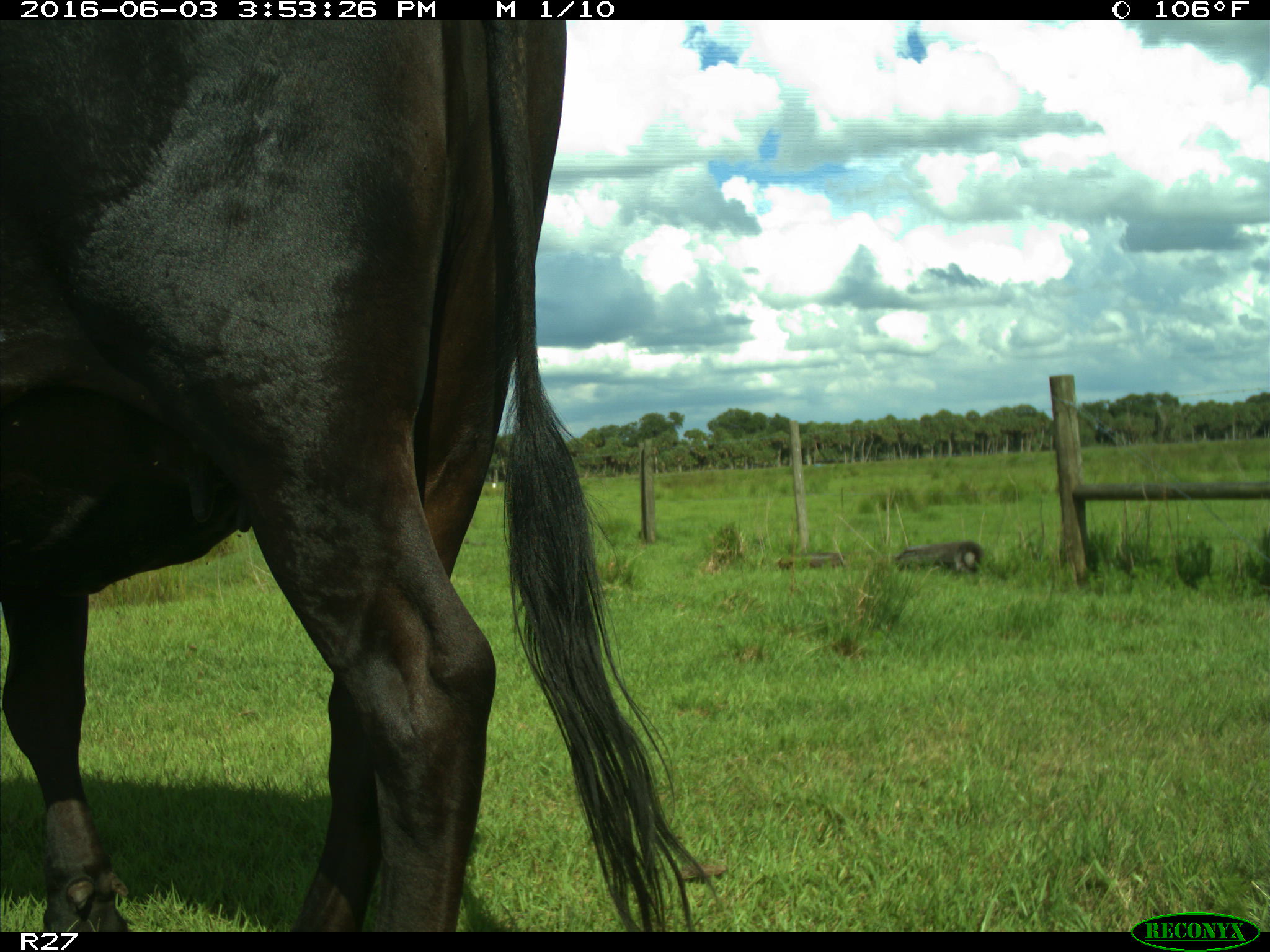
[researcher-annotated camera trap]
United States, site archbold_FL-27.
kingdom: Animalia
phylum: Chordata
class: Mammalia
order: Artiodactyla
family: Bovidae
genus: Bos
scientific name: Bos taurus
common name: domestic cow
Bos taurus (domestic cow).